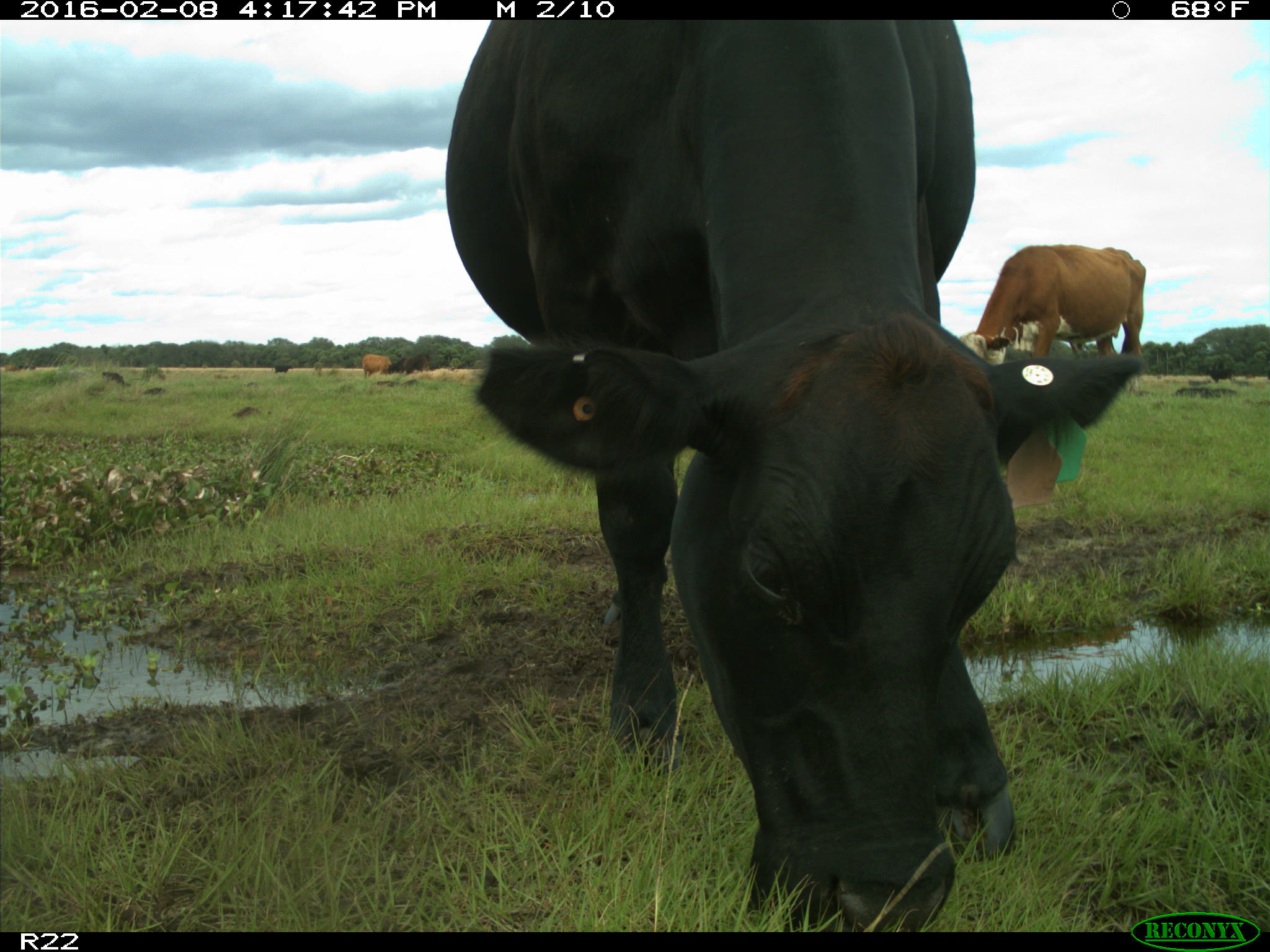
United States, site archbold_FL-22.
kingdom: Animalia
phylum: Chordata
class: Mammalia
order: Artiodactyla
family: Bovidae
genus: Bos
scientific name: Bos taurus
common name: domestic cow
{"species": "Bos taurus (domestic cow)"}